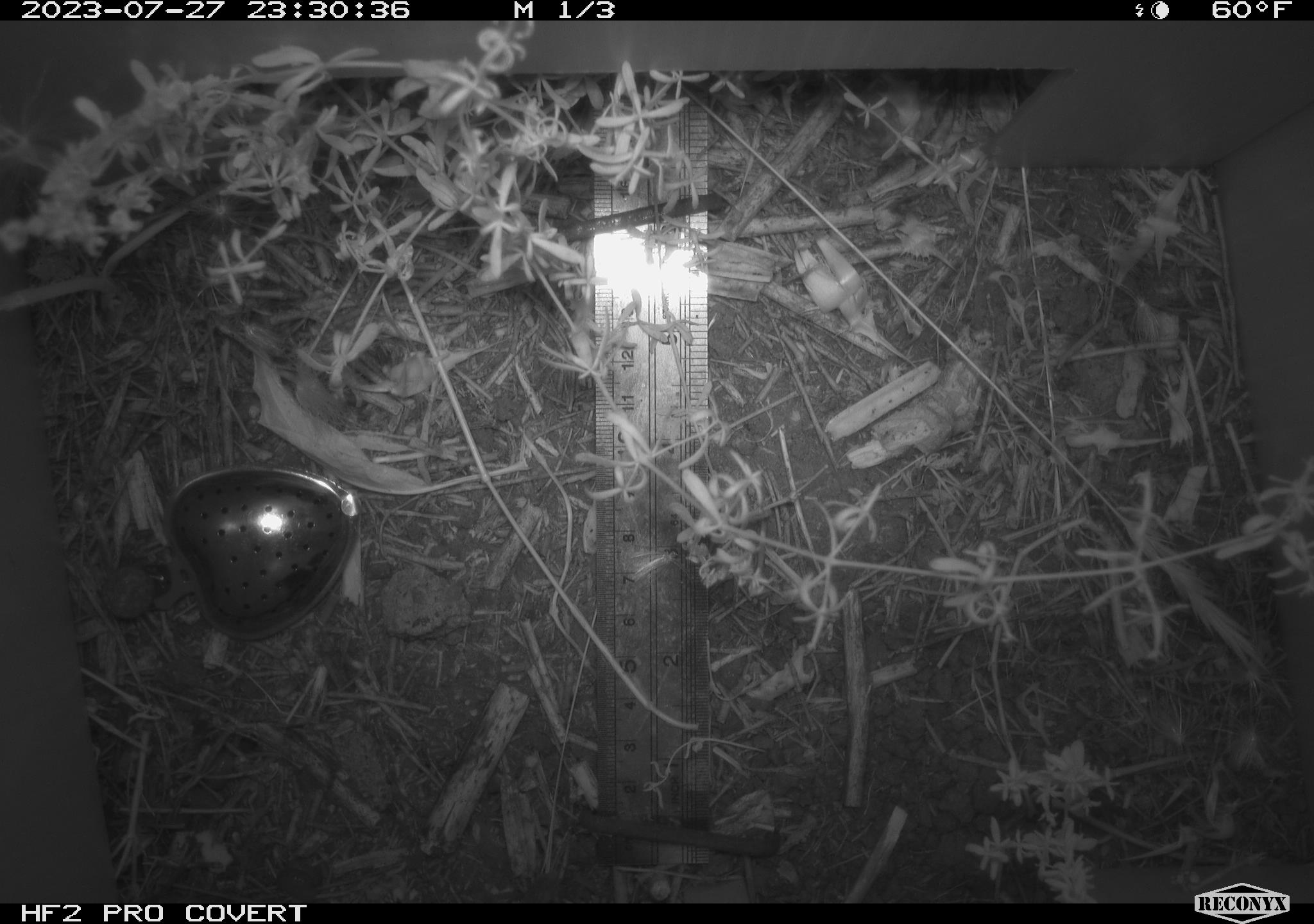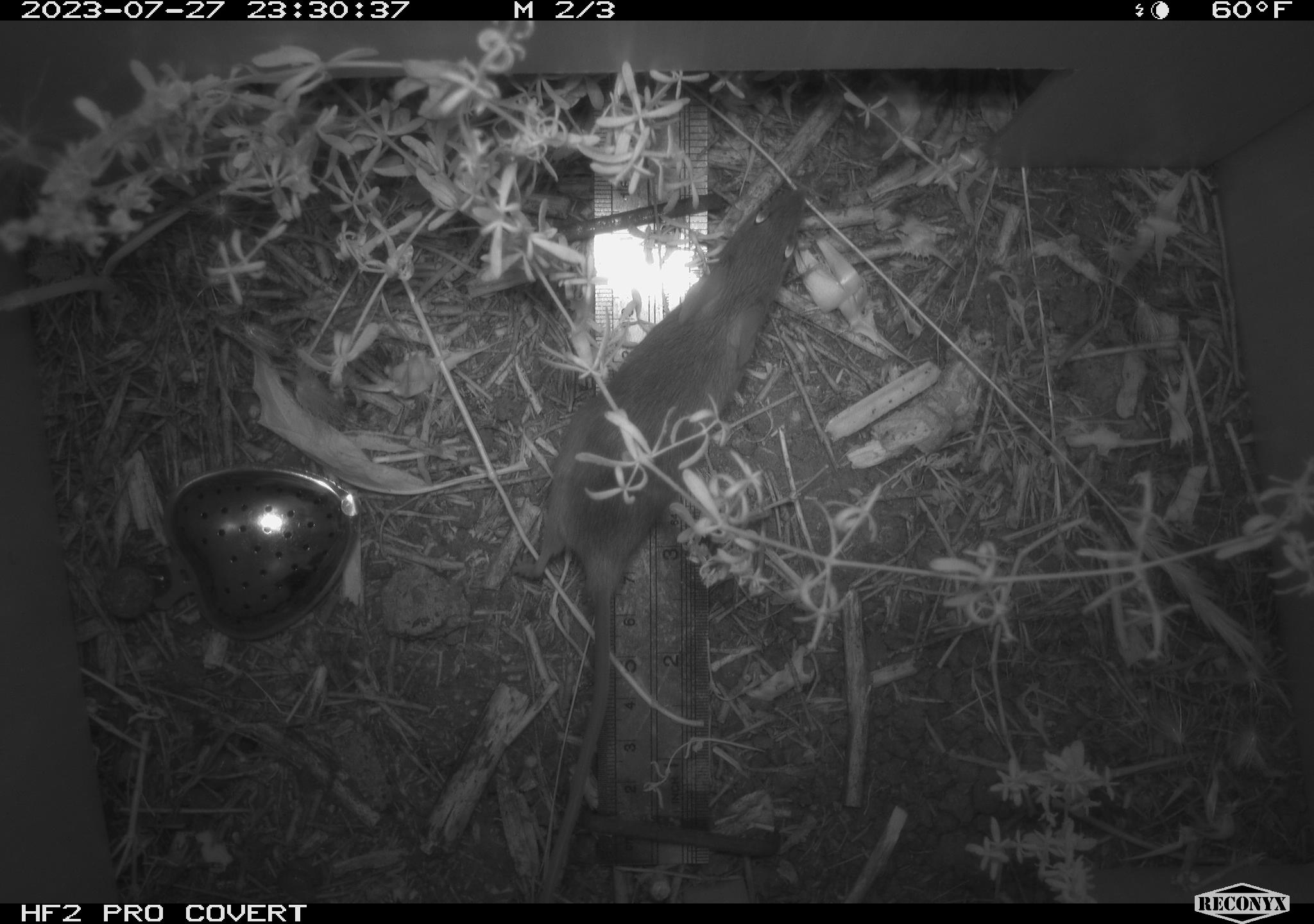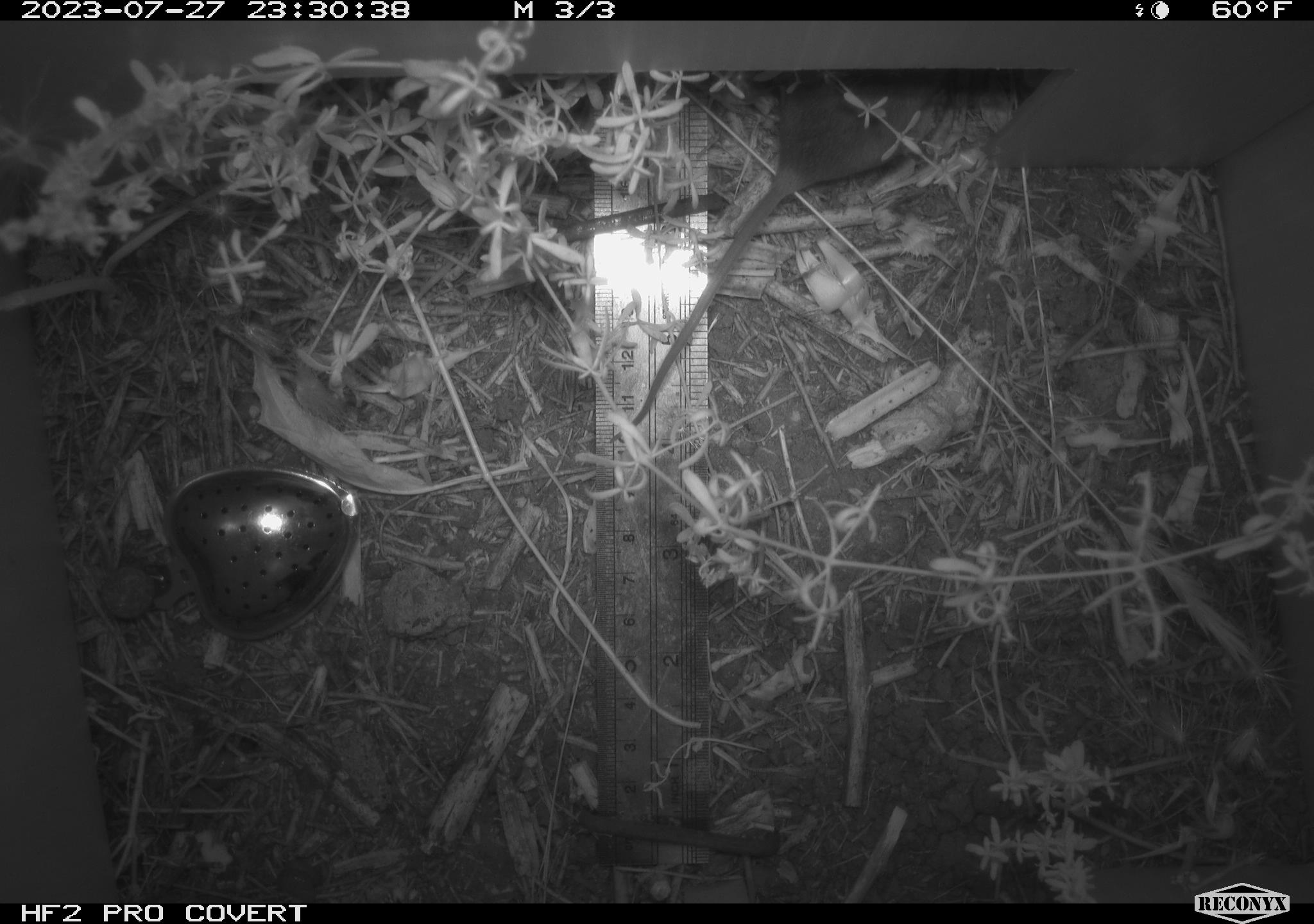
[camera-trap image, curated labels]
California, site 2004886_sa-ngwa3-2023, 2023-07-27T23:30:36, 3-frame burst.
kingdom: Animalia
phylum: Chordata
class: Mammalia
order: Rodentia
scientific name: Rodentia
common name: mouse species